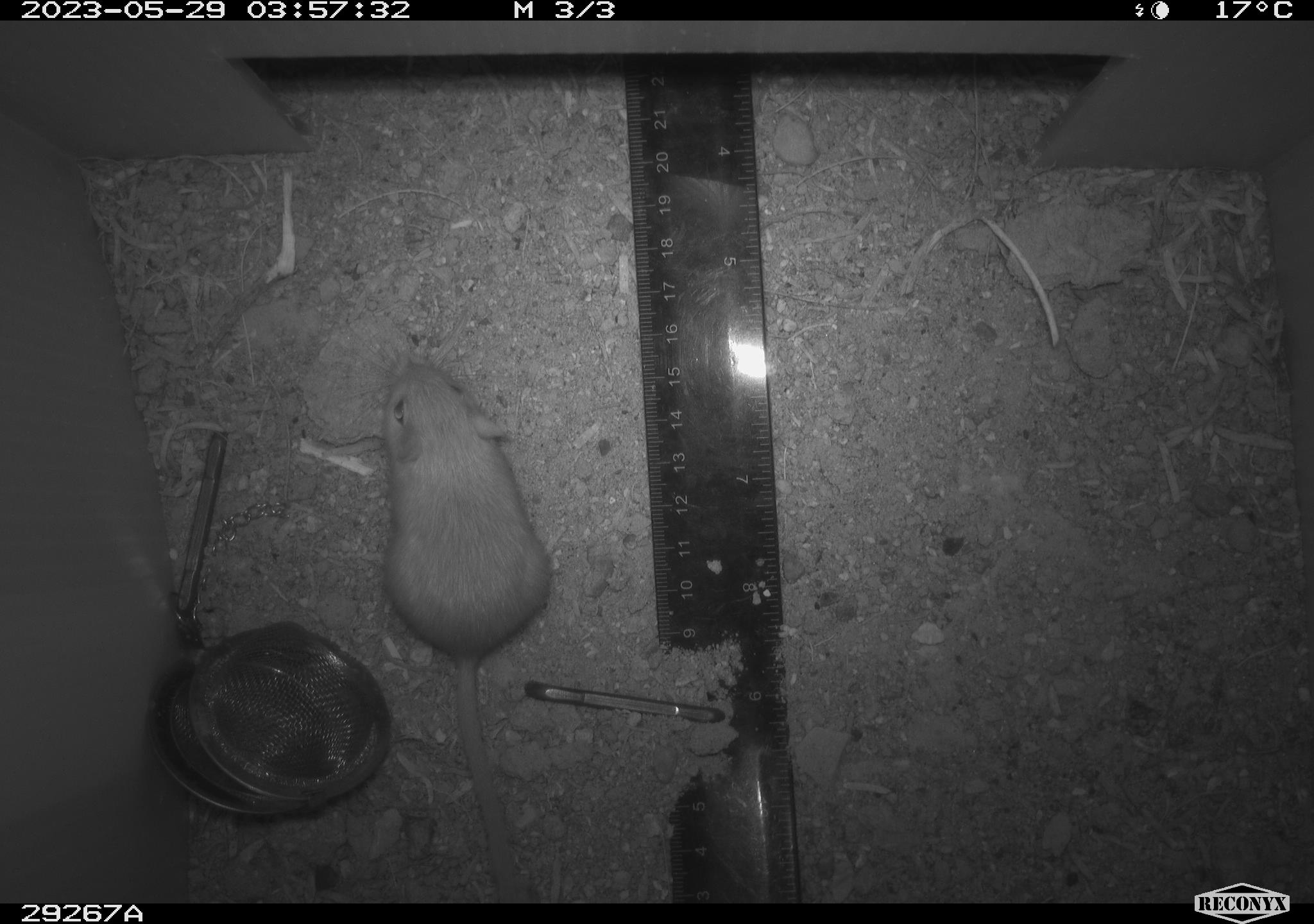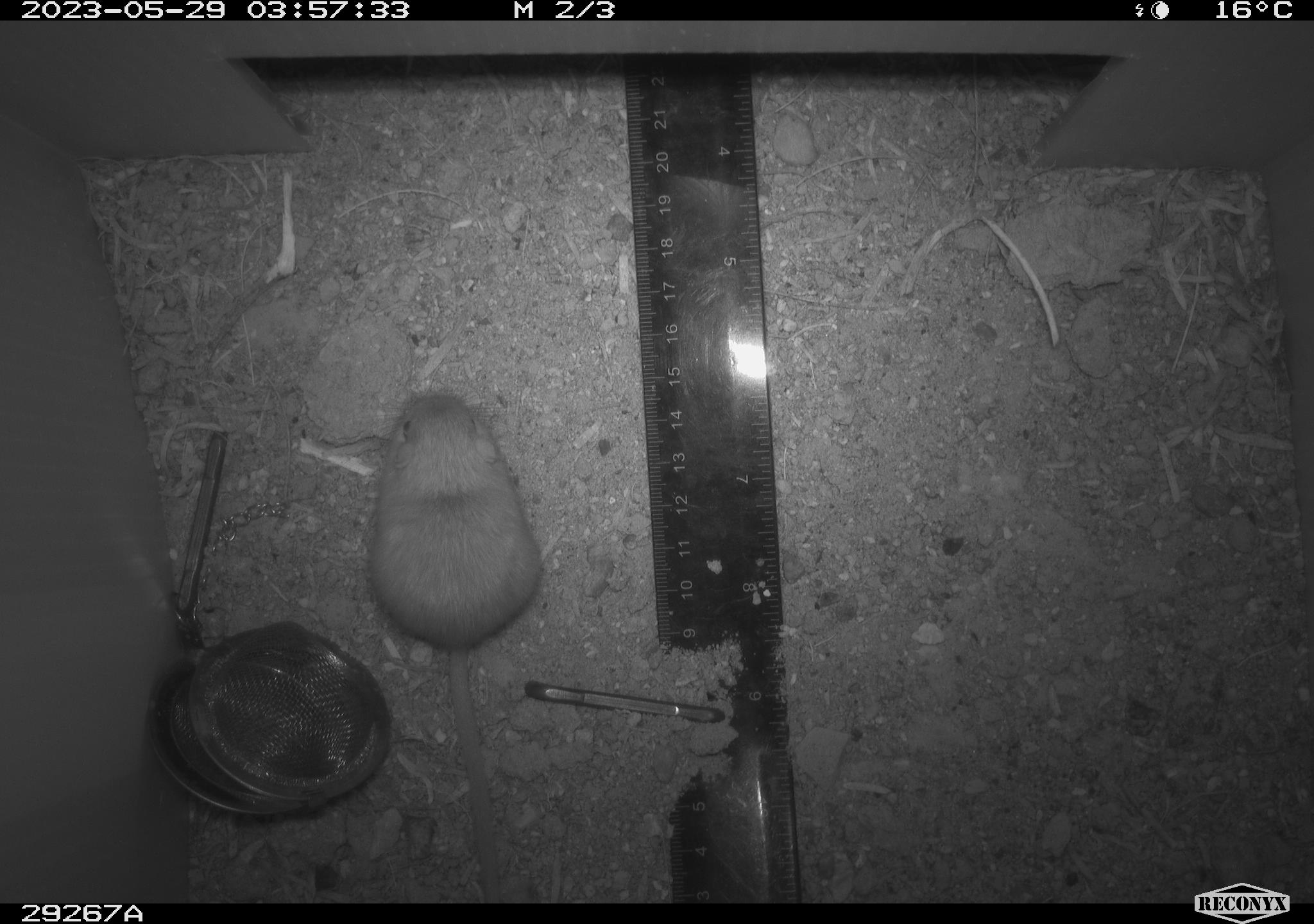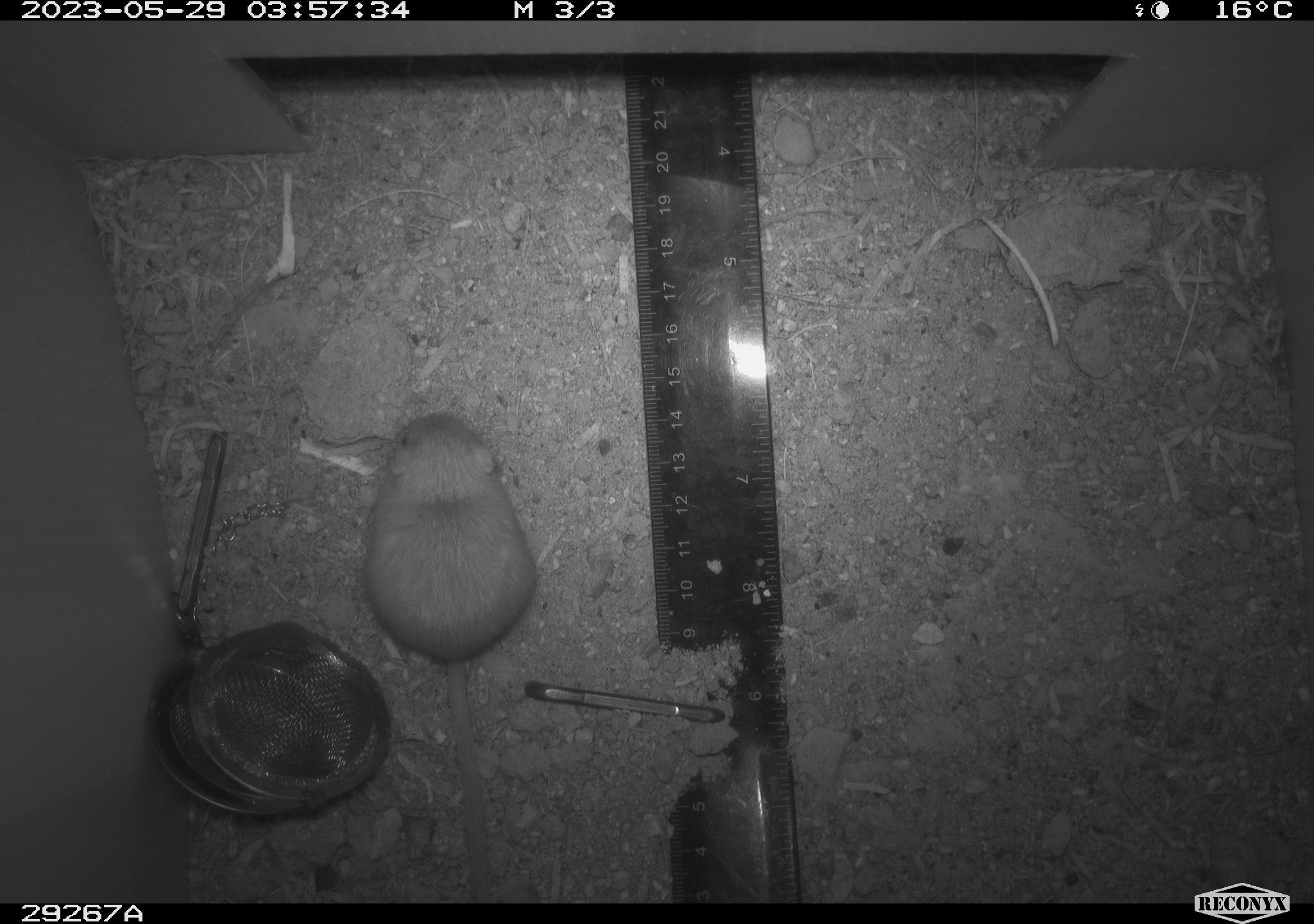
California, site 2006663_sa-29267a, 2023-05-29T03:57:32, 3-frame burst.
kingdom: Animalia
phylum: Chordata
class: Mammalia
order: Rodentia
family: Heteromyidae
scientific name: Heteromyidae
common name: kangaroo rats and pocket mice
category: heteromyidae family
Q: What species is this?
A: Heteromyidae family (kangaroo rats and pocket mice) (Heteromyidae).